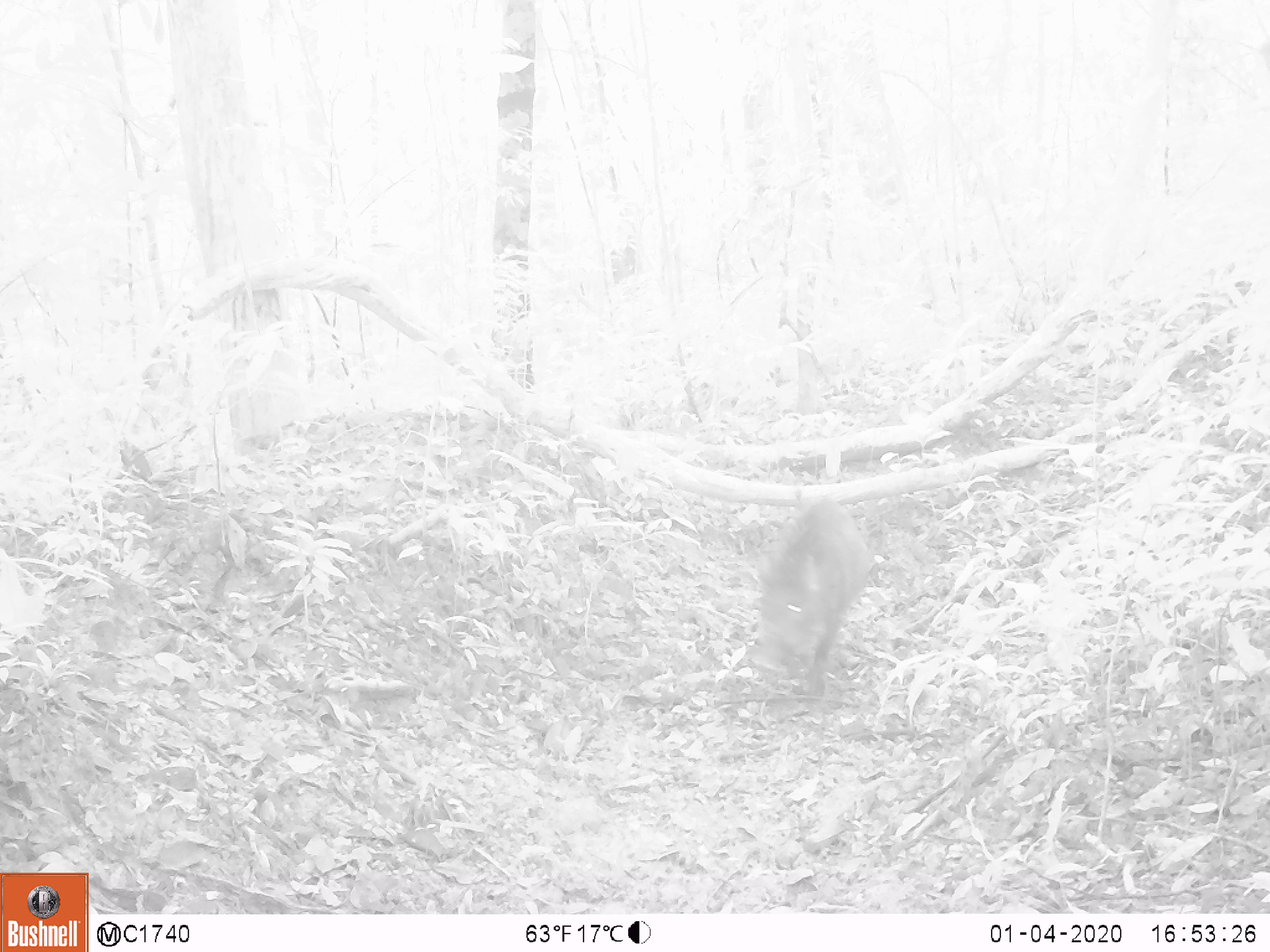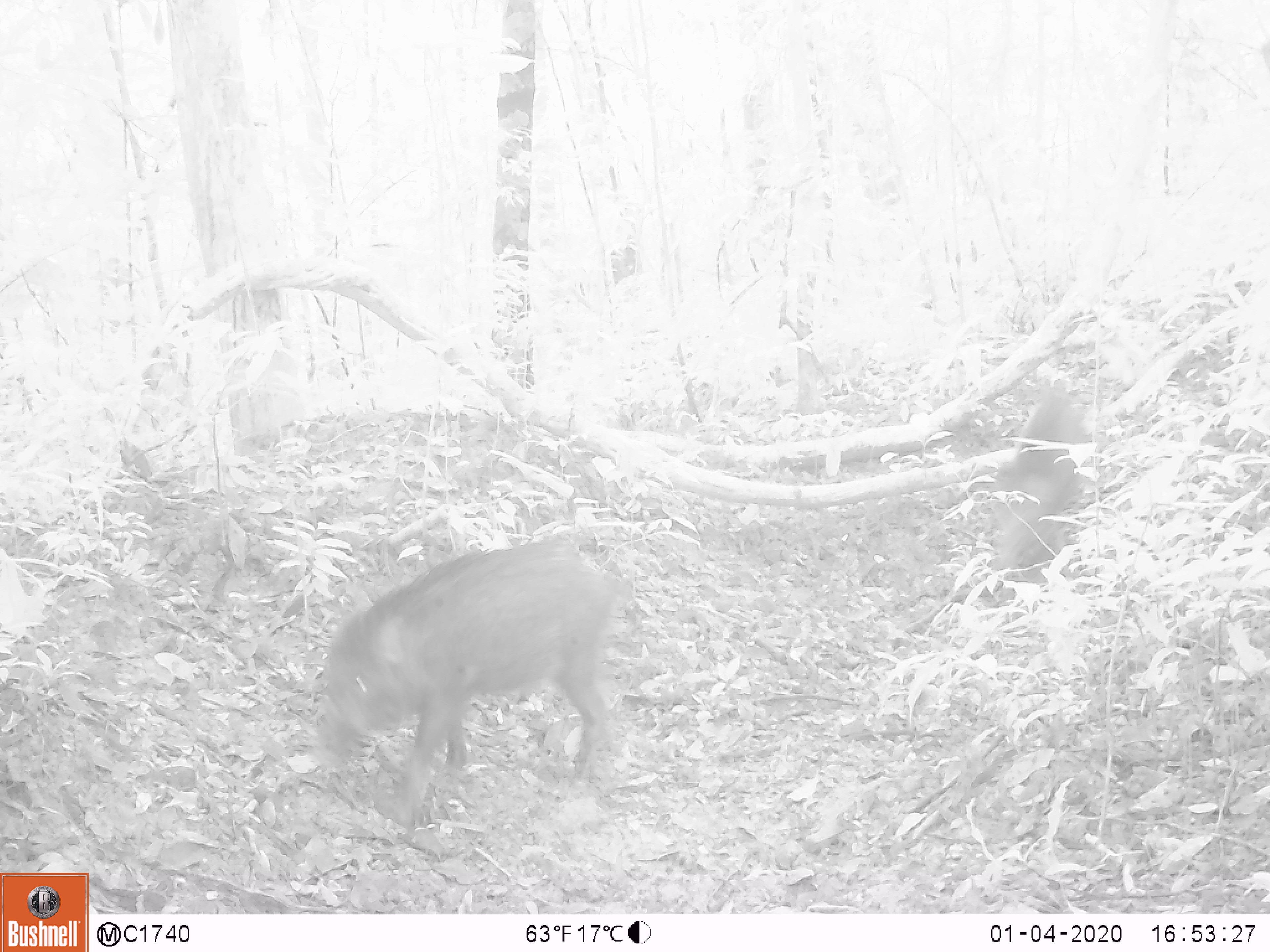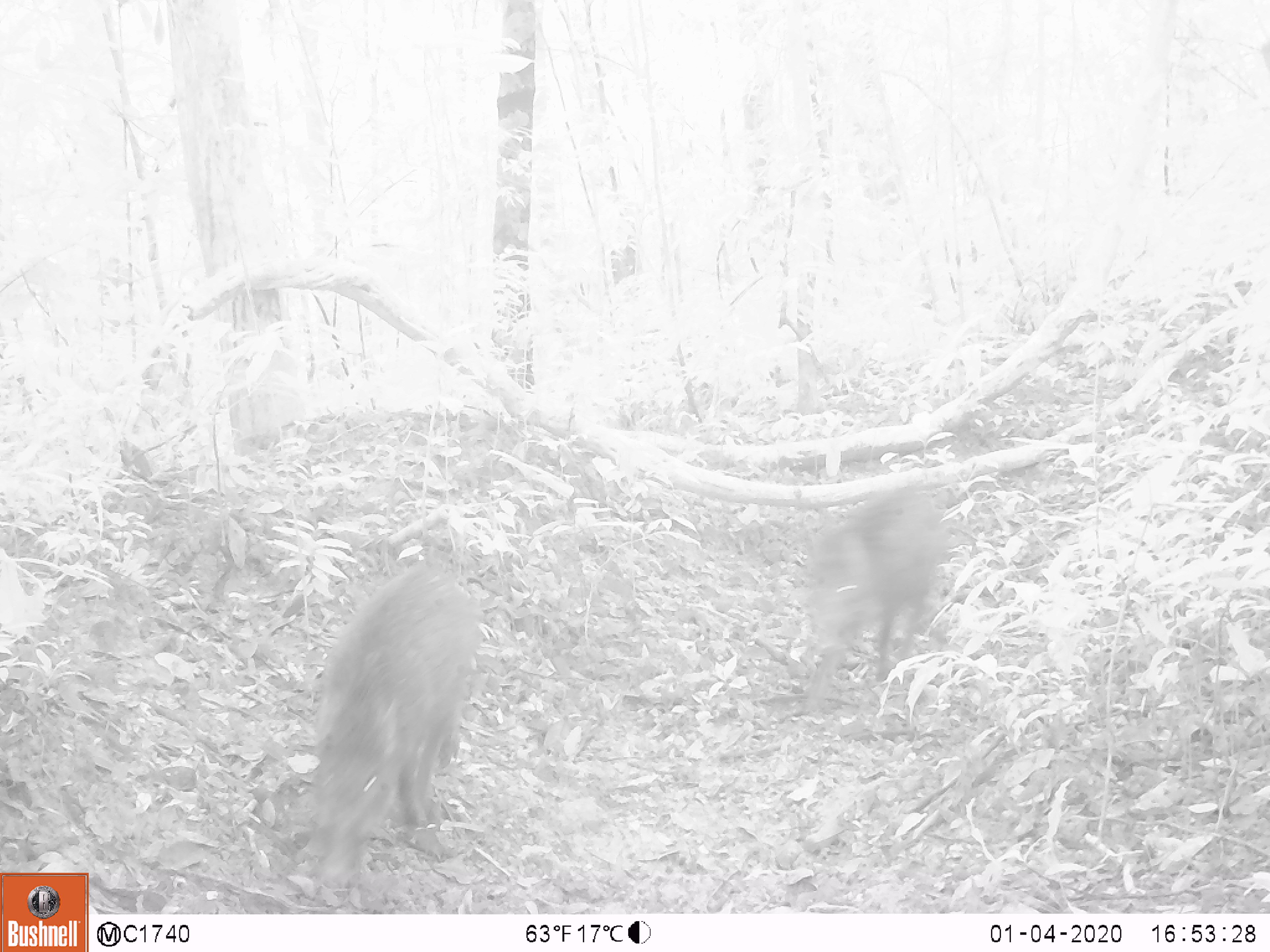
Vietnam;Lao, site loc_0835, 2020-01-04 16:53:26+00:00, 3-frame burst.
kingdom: Animalia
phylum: Chordata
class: Mammalia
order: Artiodactyla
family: Suidae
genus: Sus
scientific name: Sus scrofa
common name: eurasian wild pig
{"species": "eurasian wild pig (Sus scrofa)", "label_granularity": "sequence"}